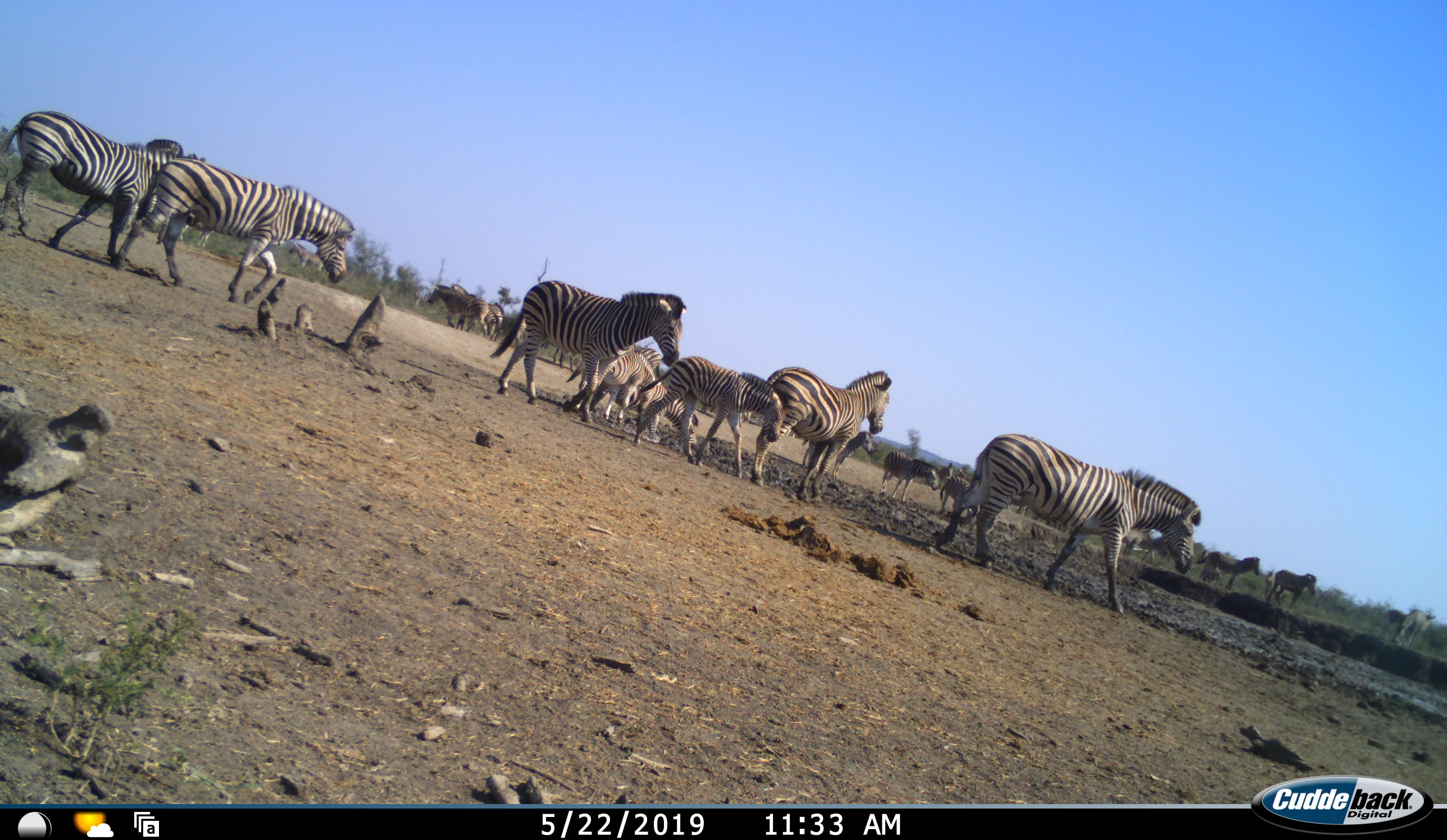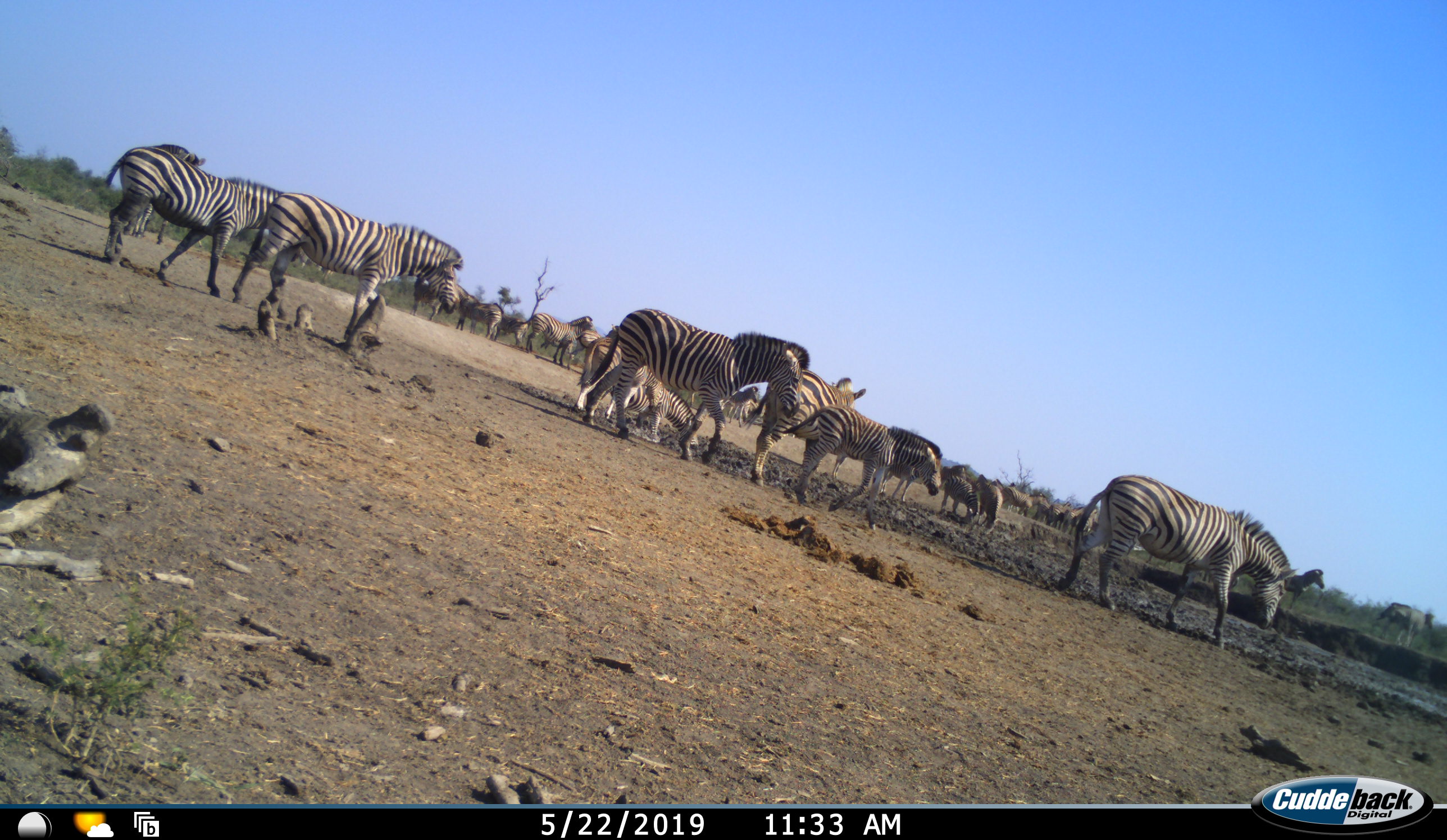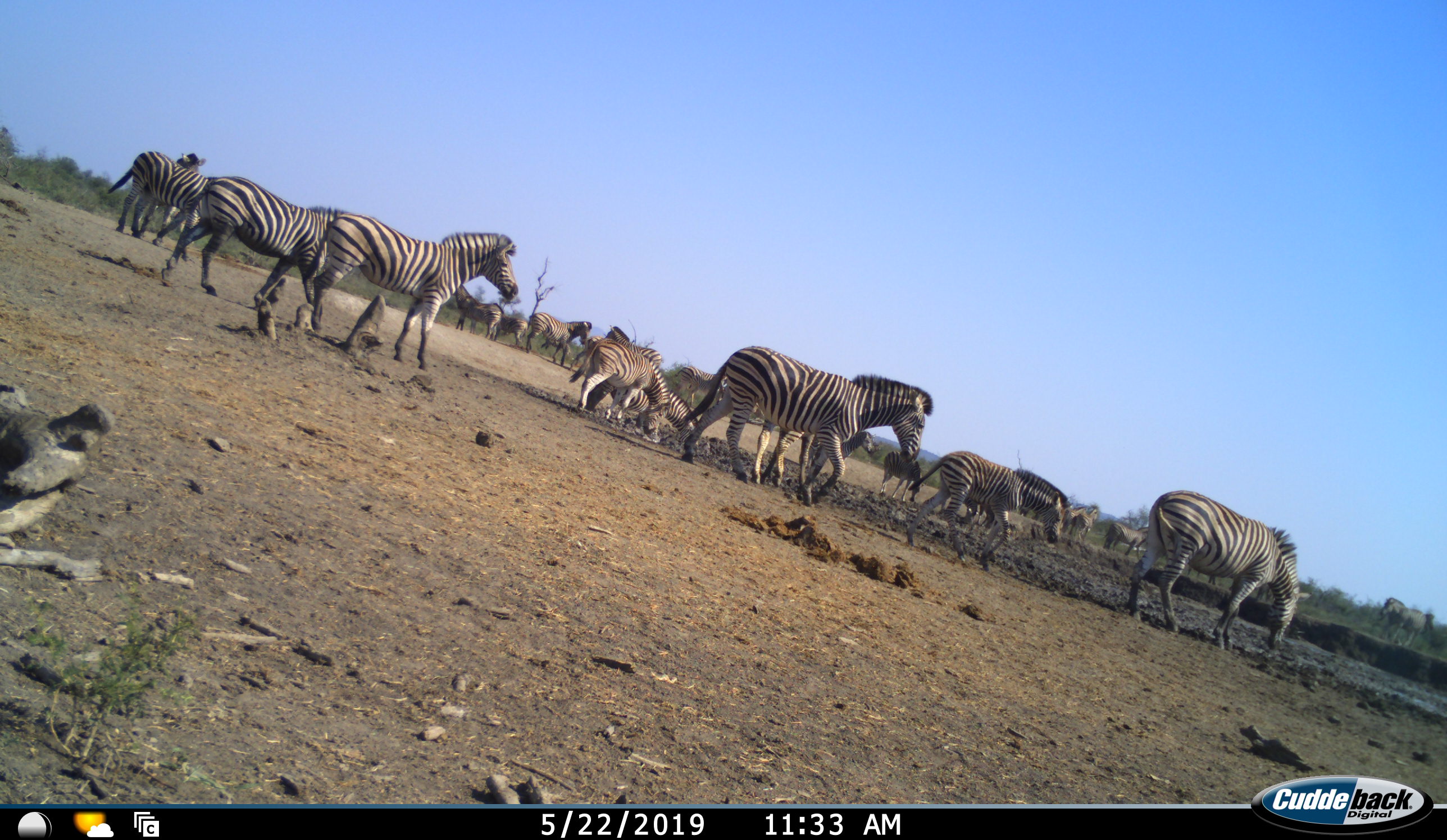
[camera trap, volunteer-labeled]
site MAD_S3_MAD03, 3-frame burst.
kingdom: Animalia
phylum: Chordata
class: Mammalia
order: Perissodactyla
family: Equidae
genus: Equus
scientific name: Equus quagga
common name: plains zebra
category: zebraplains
Zebraplains (plains zebra) (Equus quagga), count 11-50. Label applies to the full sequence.